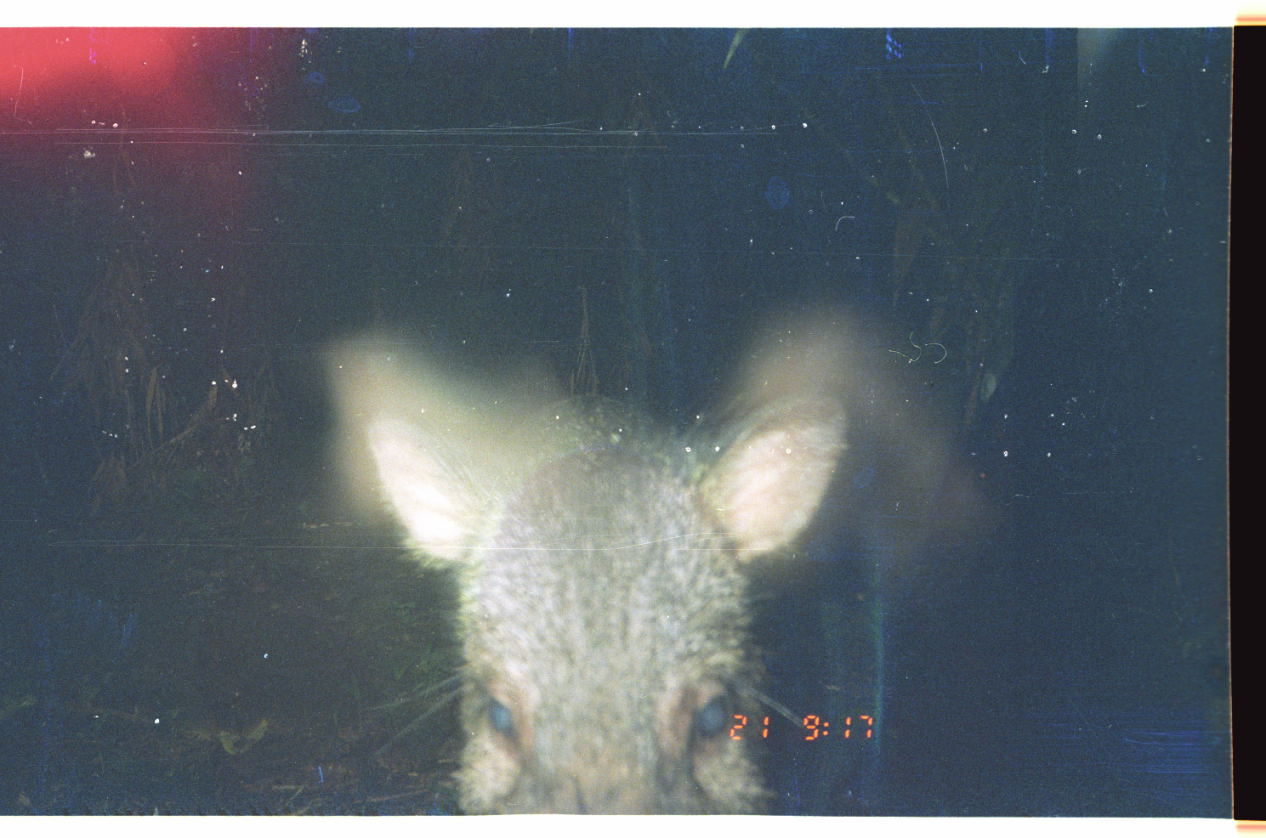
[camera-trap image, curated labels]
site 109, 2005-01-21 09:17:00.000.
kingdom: Animalia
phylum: Chordata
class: Mammalia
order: Artiodactyla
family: Tayassuidae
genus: Pecari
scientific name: Pecari tajacu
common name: collared peccary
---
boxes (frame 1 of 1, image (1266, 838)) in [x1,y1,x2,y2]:
pecari tajacu: [319,310,852,811]